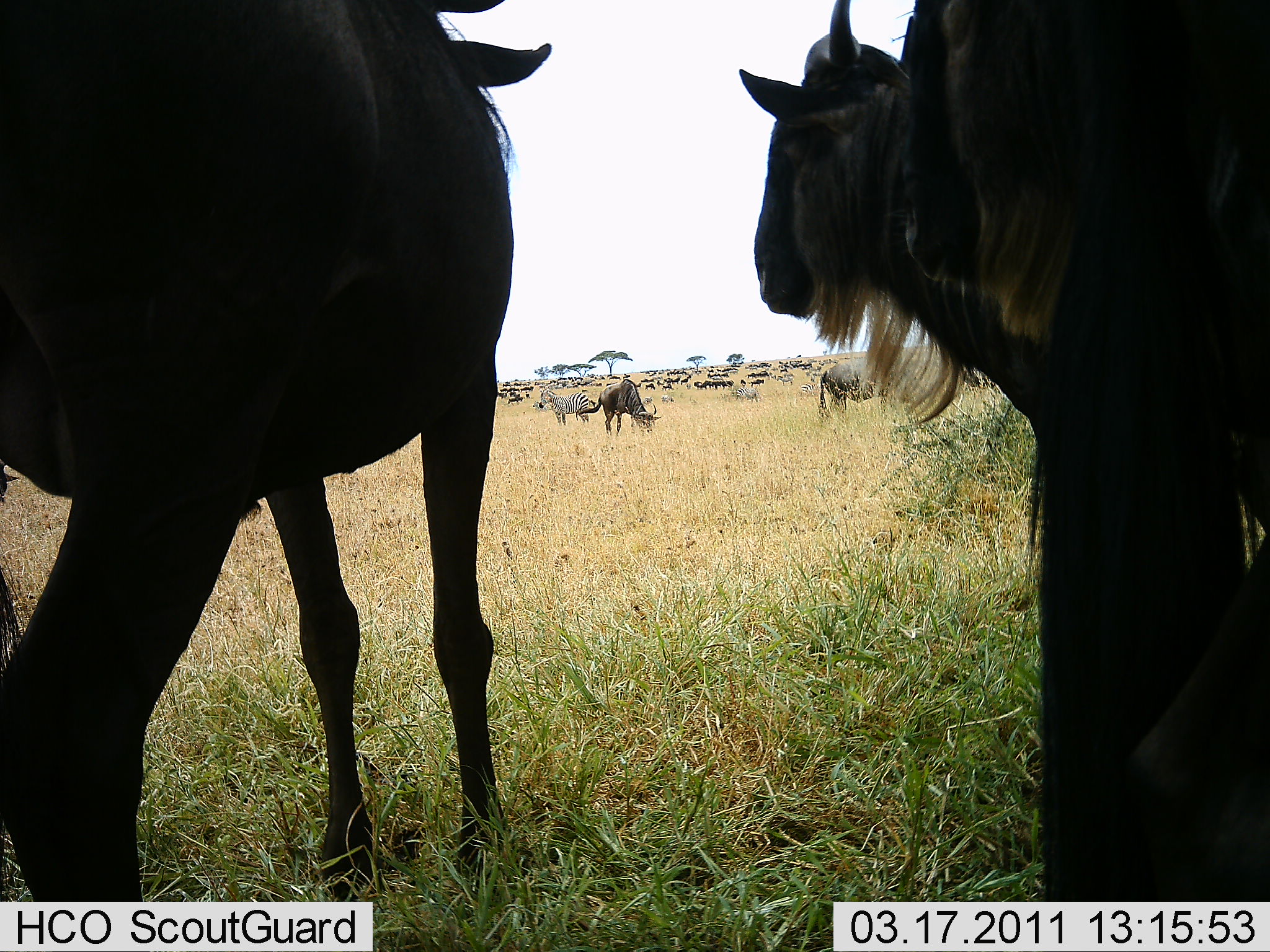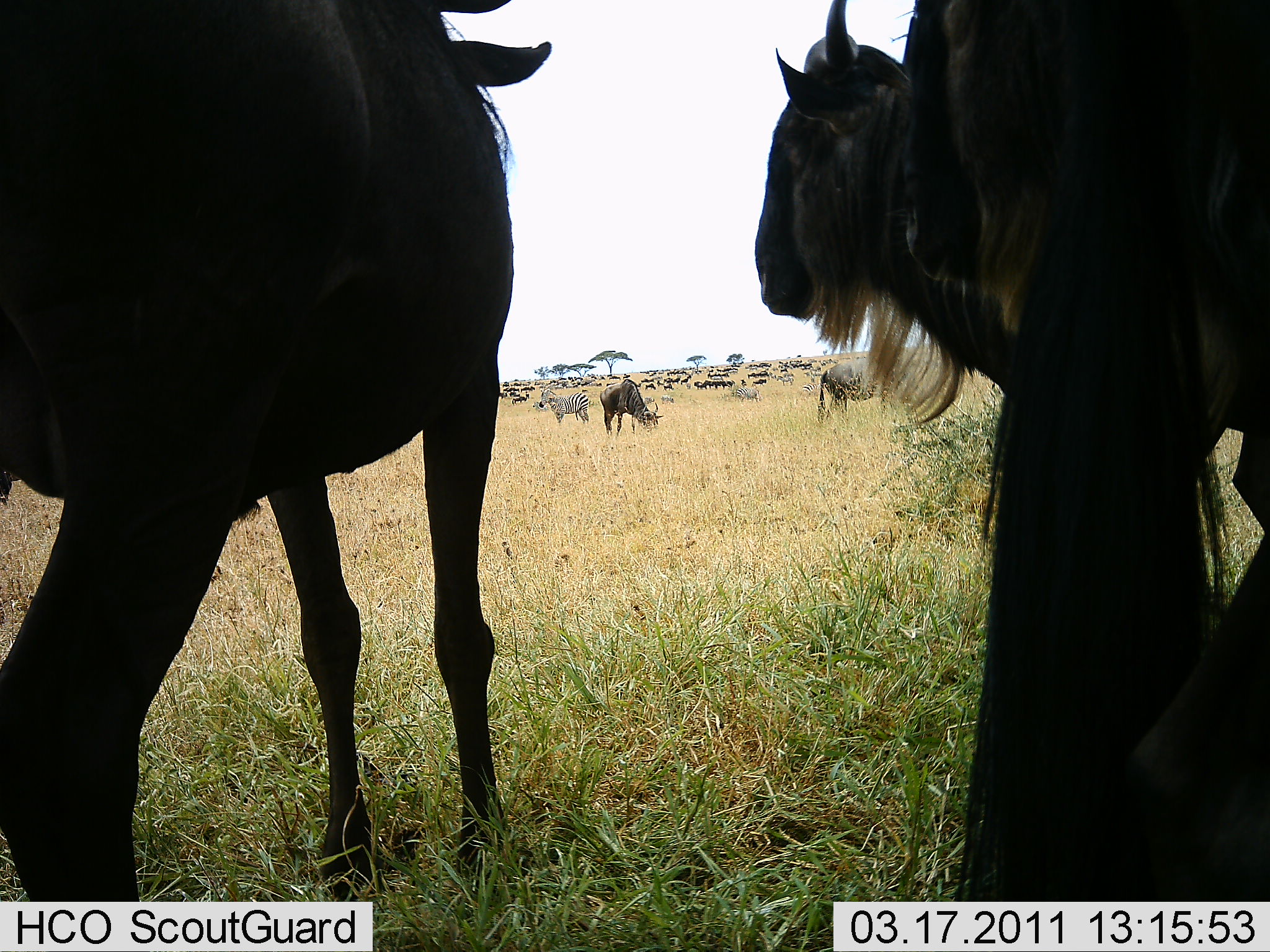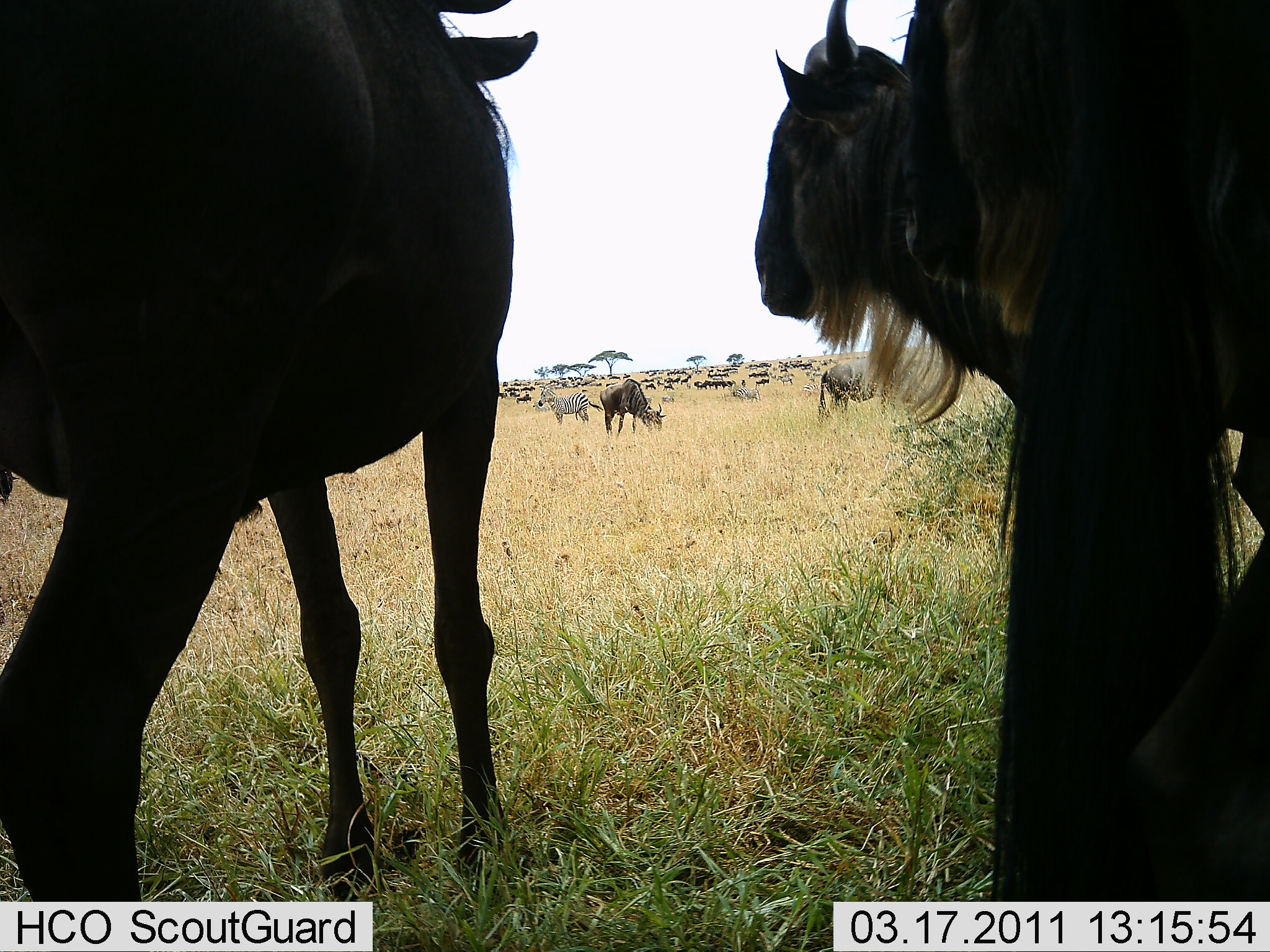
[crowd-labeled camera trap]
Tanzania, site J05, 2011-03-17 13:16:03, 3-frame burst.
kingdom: Animalia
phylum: Chordata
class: Mammalia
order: Artiodactyla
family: Bovidae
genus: Connochaetes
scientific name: Connochaetes taurinus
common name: blue wildebeest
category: wildebeest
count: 11-50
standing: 79%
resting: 16%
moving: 32%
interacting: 5%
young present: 0%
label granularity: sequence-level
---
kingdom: Animalia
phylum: Chordata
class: Mammalia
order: Perissodactyla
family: Equidae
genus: Equus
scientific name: Equus quagga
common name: plains zebra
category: zebra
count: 2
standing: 100%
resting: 0%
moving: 0%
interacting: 10%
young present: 0%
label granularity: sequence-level